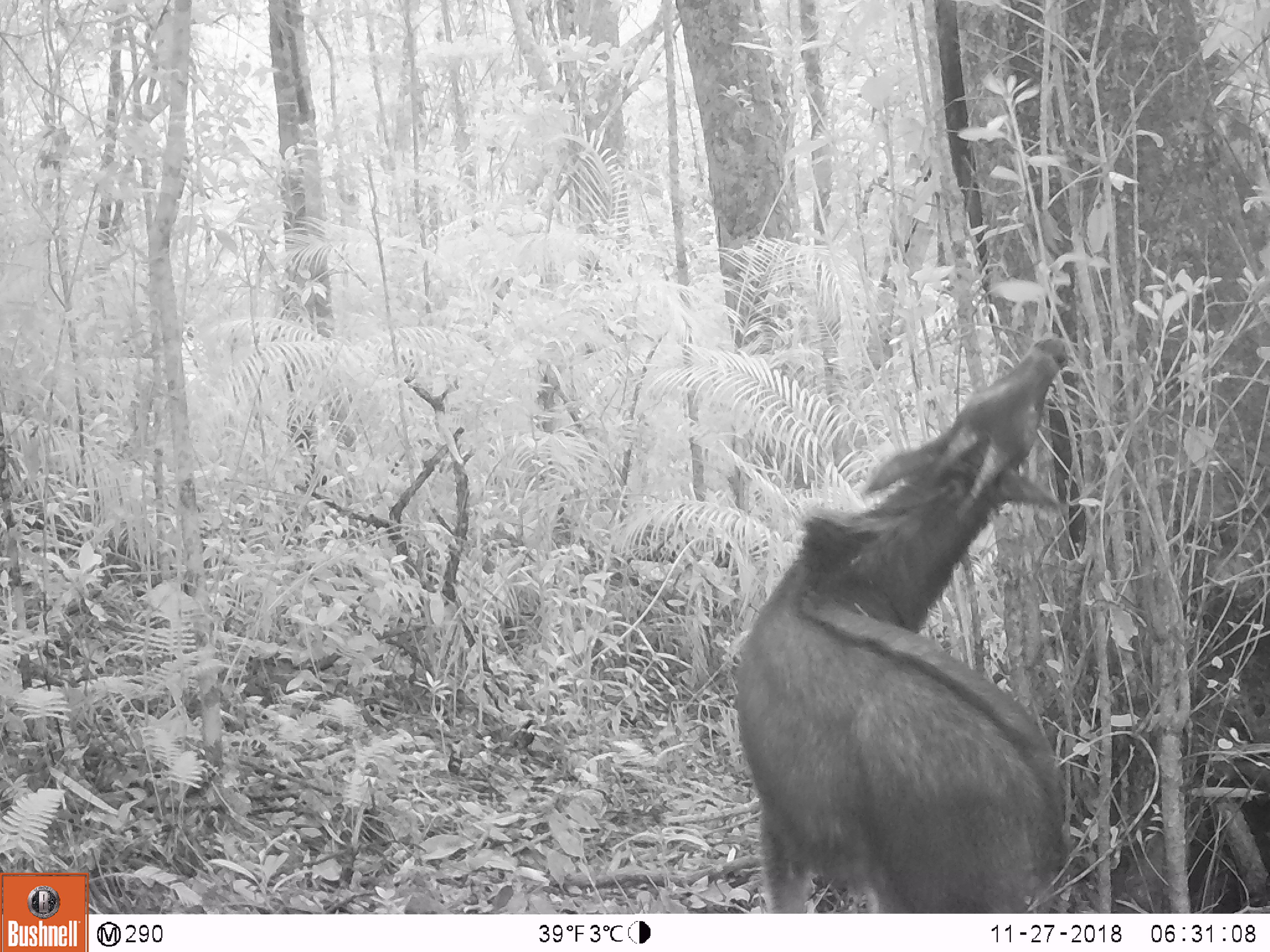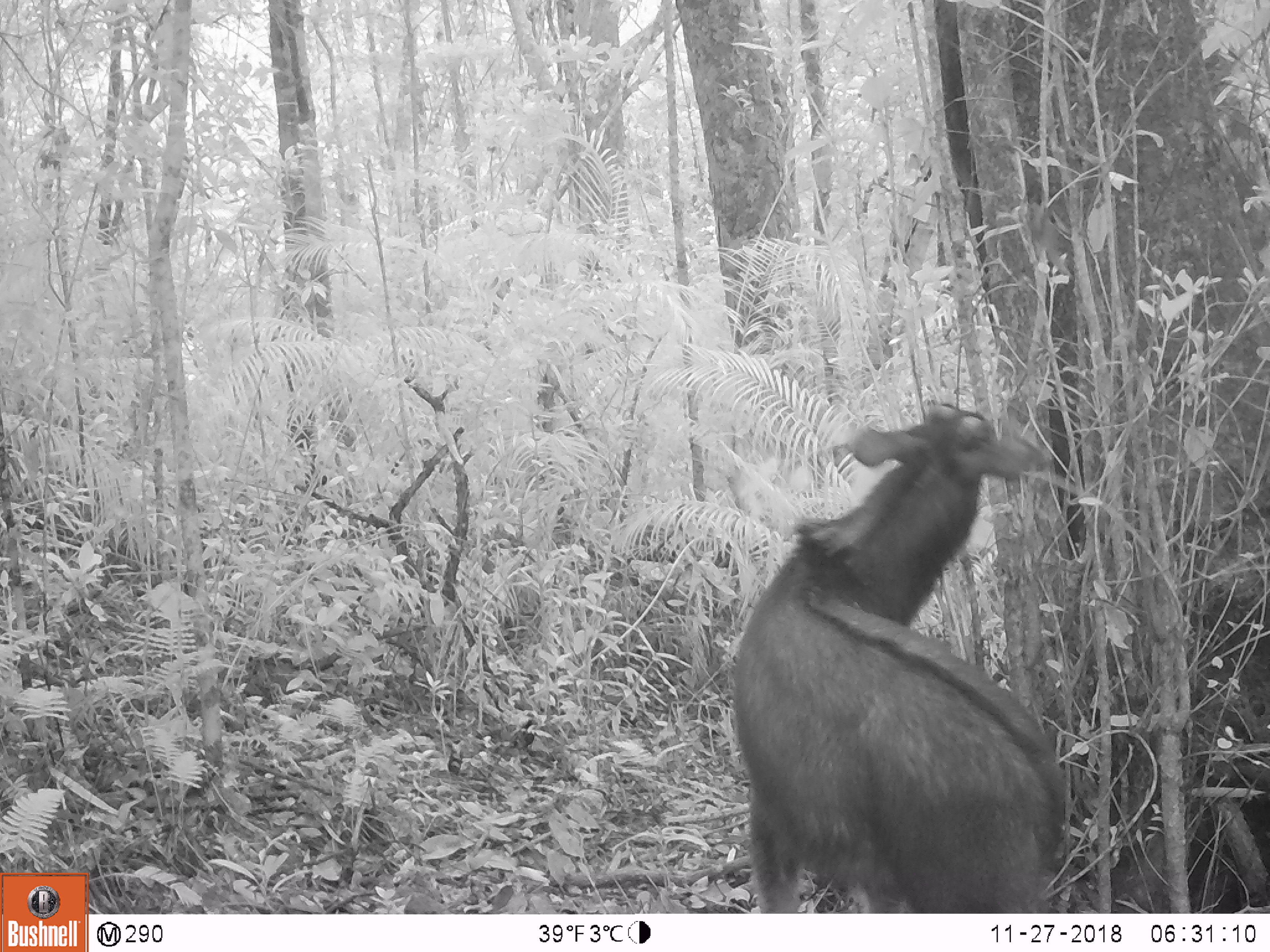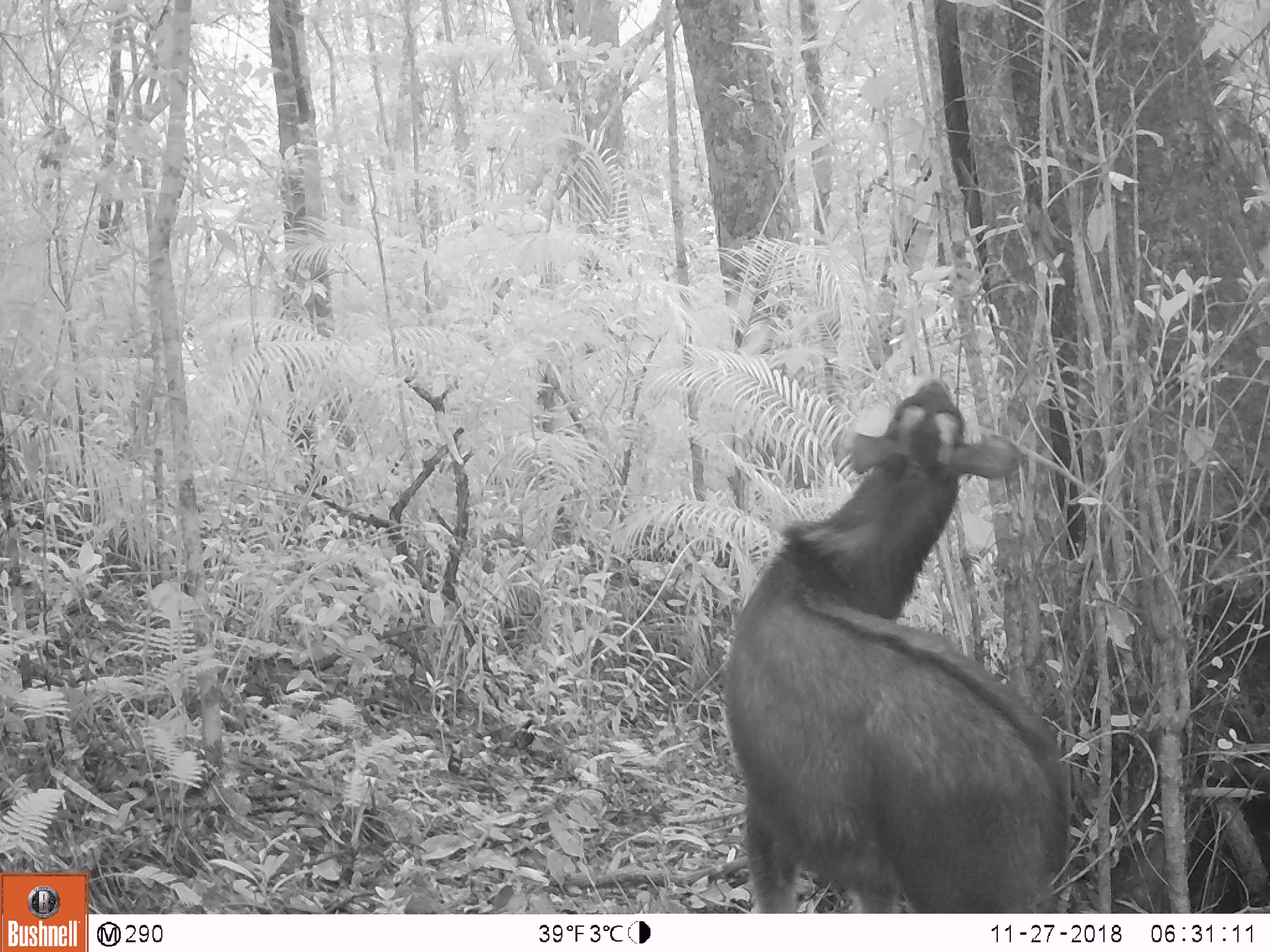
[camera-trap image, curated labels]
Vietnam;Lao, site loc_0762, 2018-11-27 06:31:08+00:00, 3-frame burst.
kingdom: Animalia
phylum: Chordata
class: Mammalia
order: Artiodactyla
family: Bovidae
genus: Capricornis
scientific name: Capricornis sumatraensis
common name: chinese serow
Chinese serow (Capricornis sumatraensis). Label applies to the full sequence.